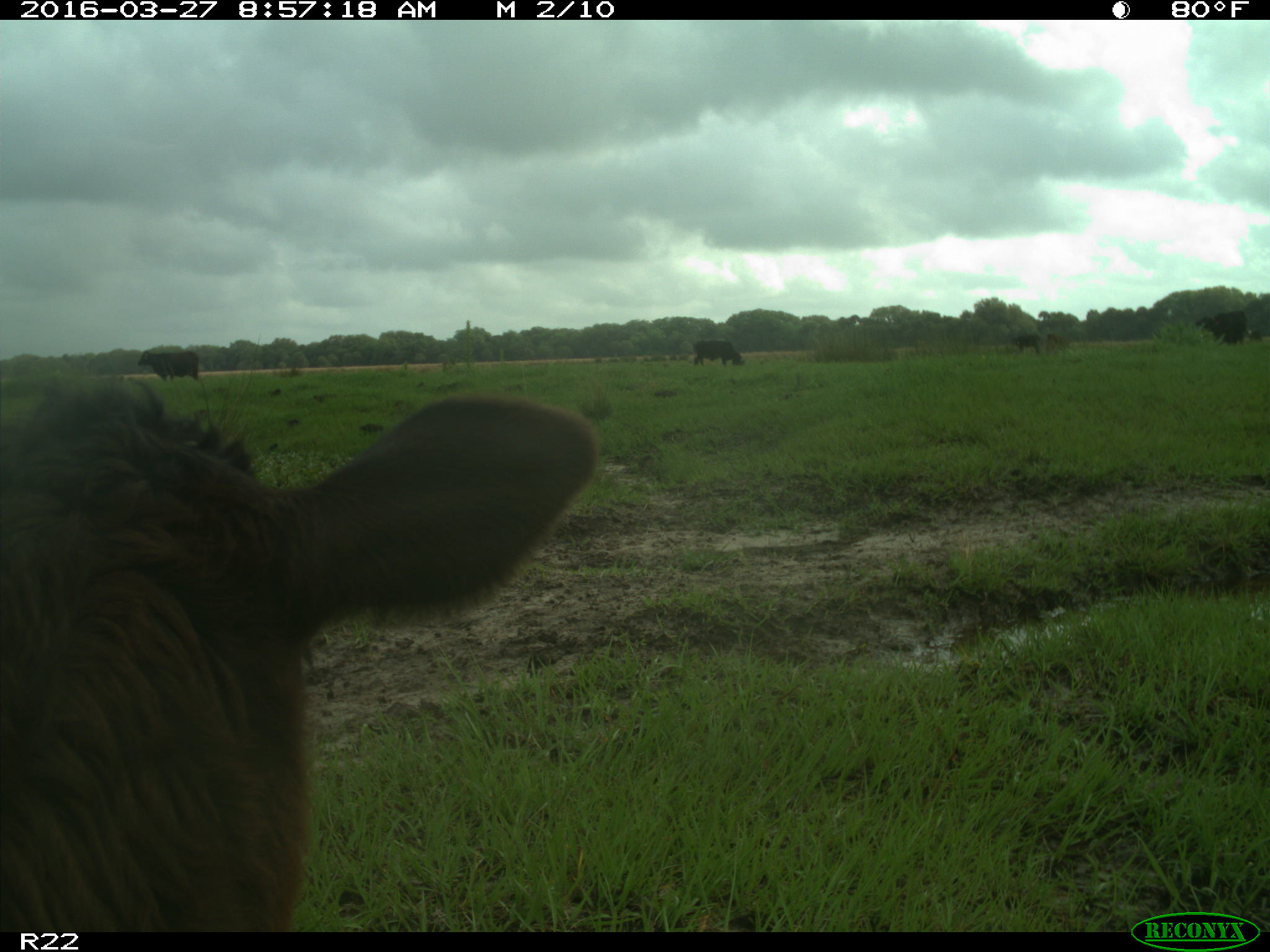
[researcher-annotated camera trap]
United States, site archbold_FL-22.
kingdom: Animalia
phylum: Chordata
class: Mammalia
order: Artiodactyla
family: Bovidae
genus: Bos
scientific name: Bos taurus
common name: domestic cow